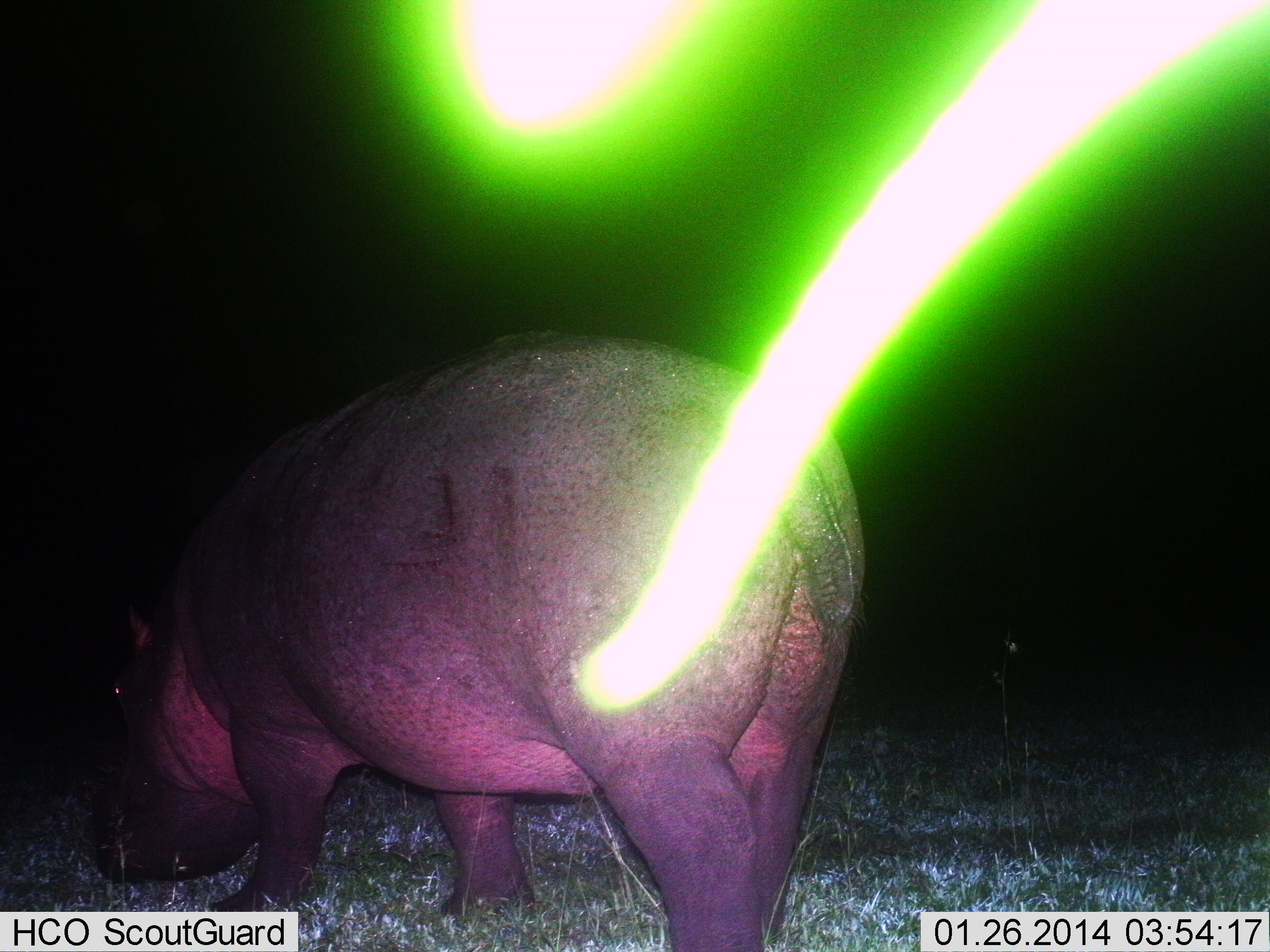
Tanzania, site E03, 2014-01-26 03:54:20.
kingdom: Animalia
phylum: Chordata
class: Mammalia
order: Artiodactyla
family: Hippopotamidae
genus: Hippopotamus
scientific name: Hippopotamus amphibius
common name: hippopotamus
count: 1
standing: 40%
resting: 0%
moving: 40%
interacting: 0%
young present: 0%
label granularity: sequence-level